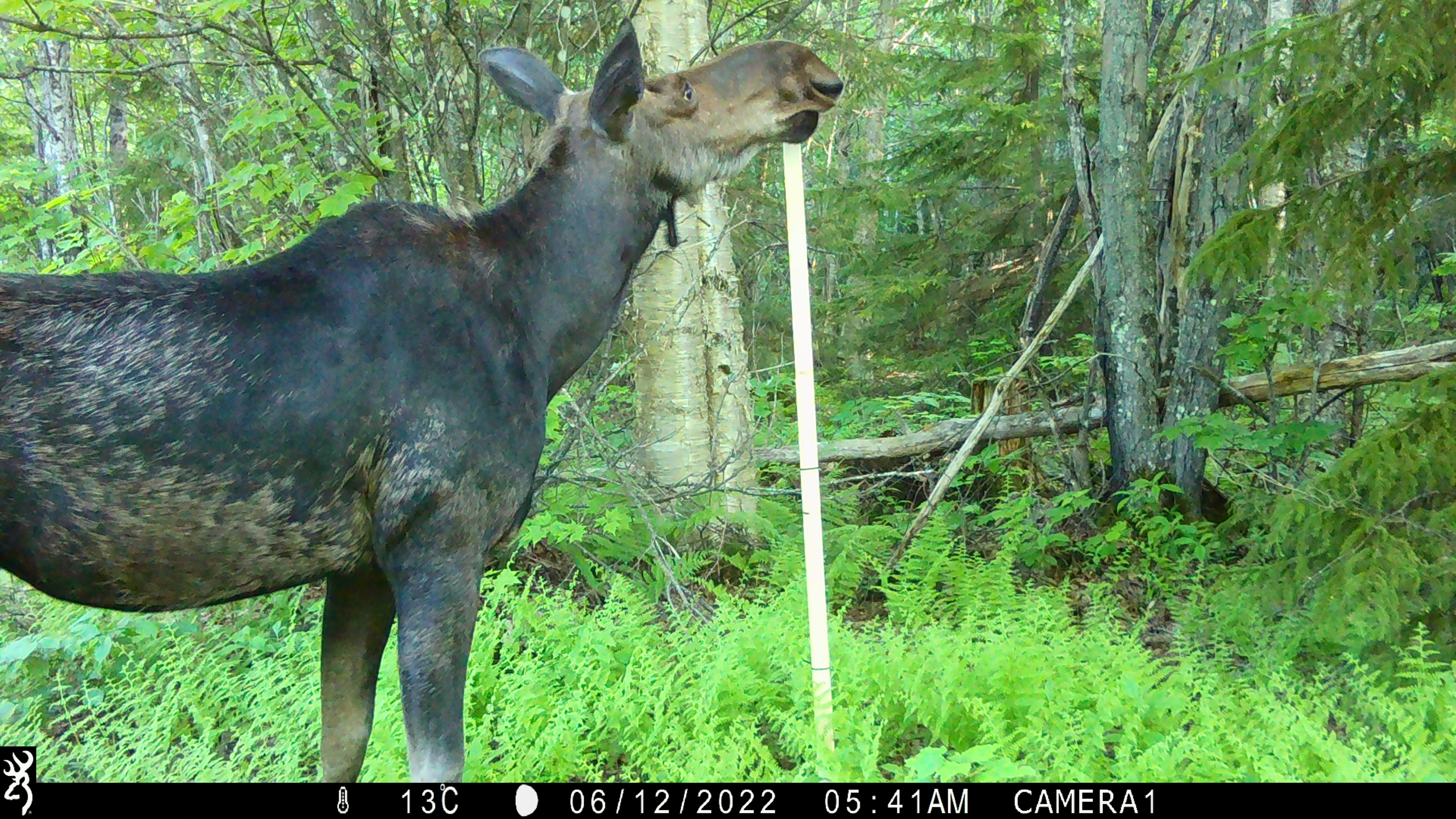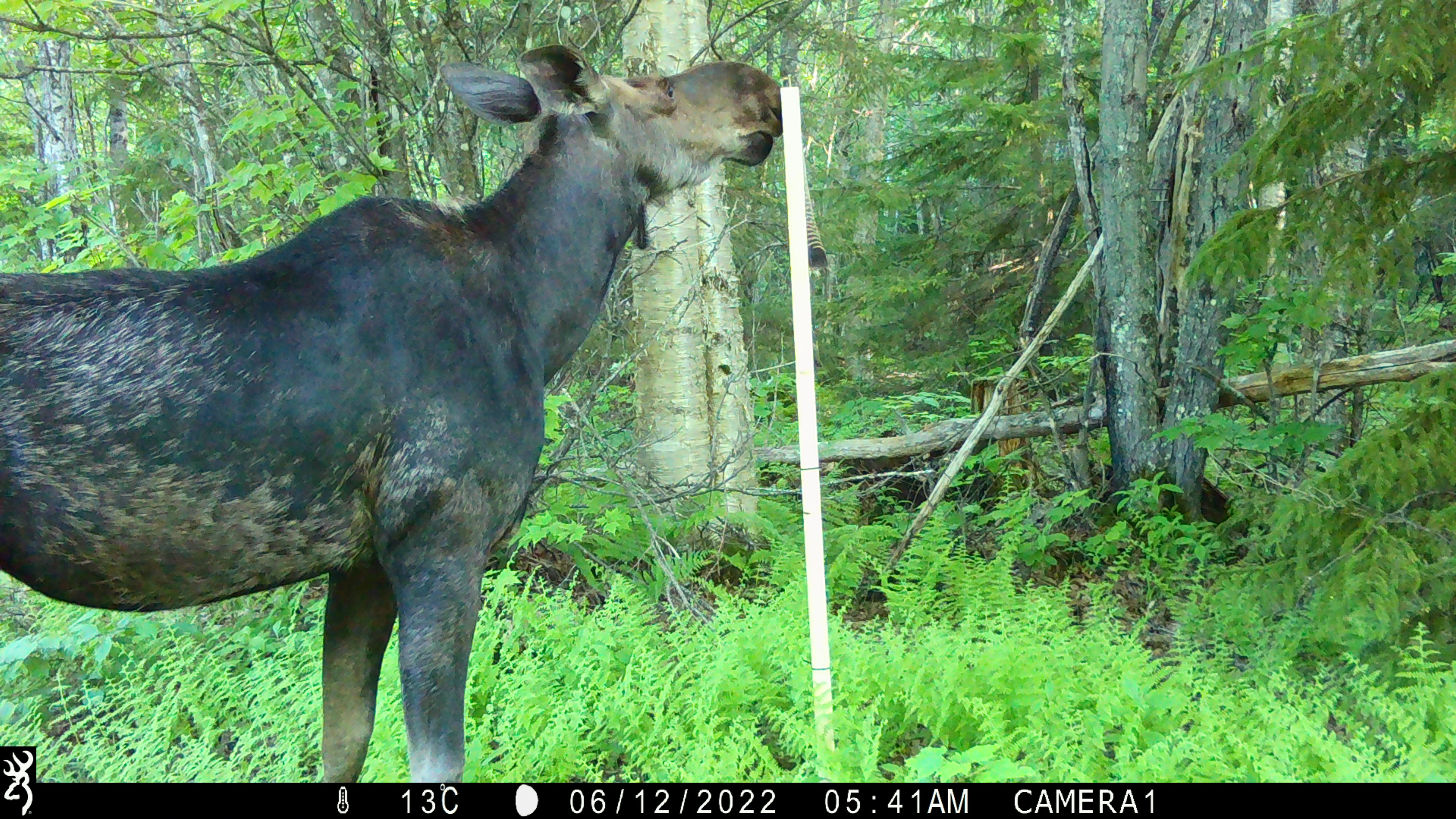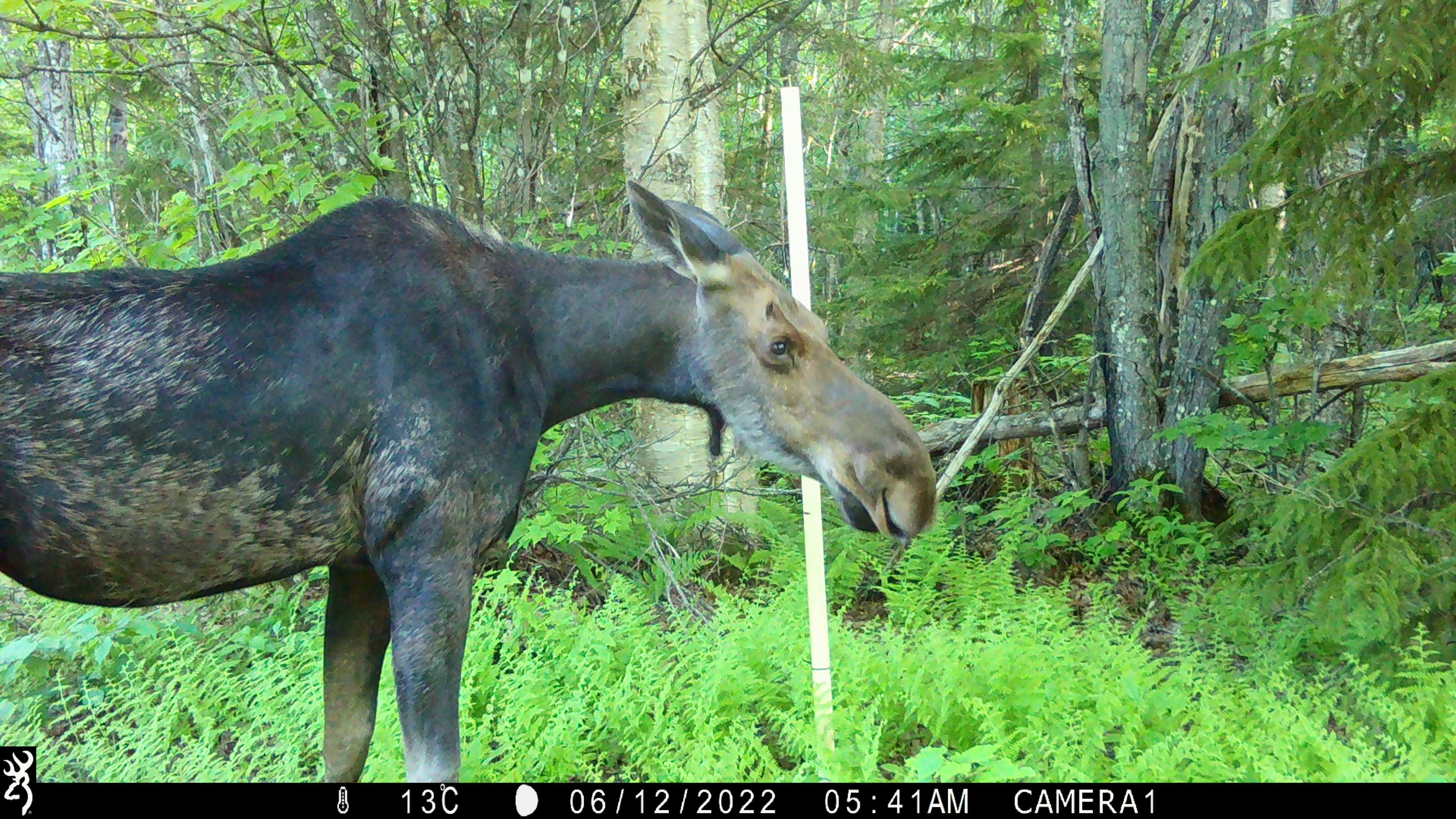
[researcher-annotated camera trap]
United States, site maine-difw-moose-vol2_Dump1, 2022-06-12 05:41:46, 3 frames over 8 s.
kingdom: Animalia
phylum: Chordata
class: Mammalia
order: Artiodactyla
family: Cervidae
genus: Alces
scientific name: Alces alces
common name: moose